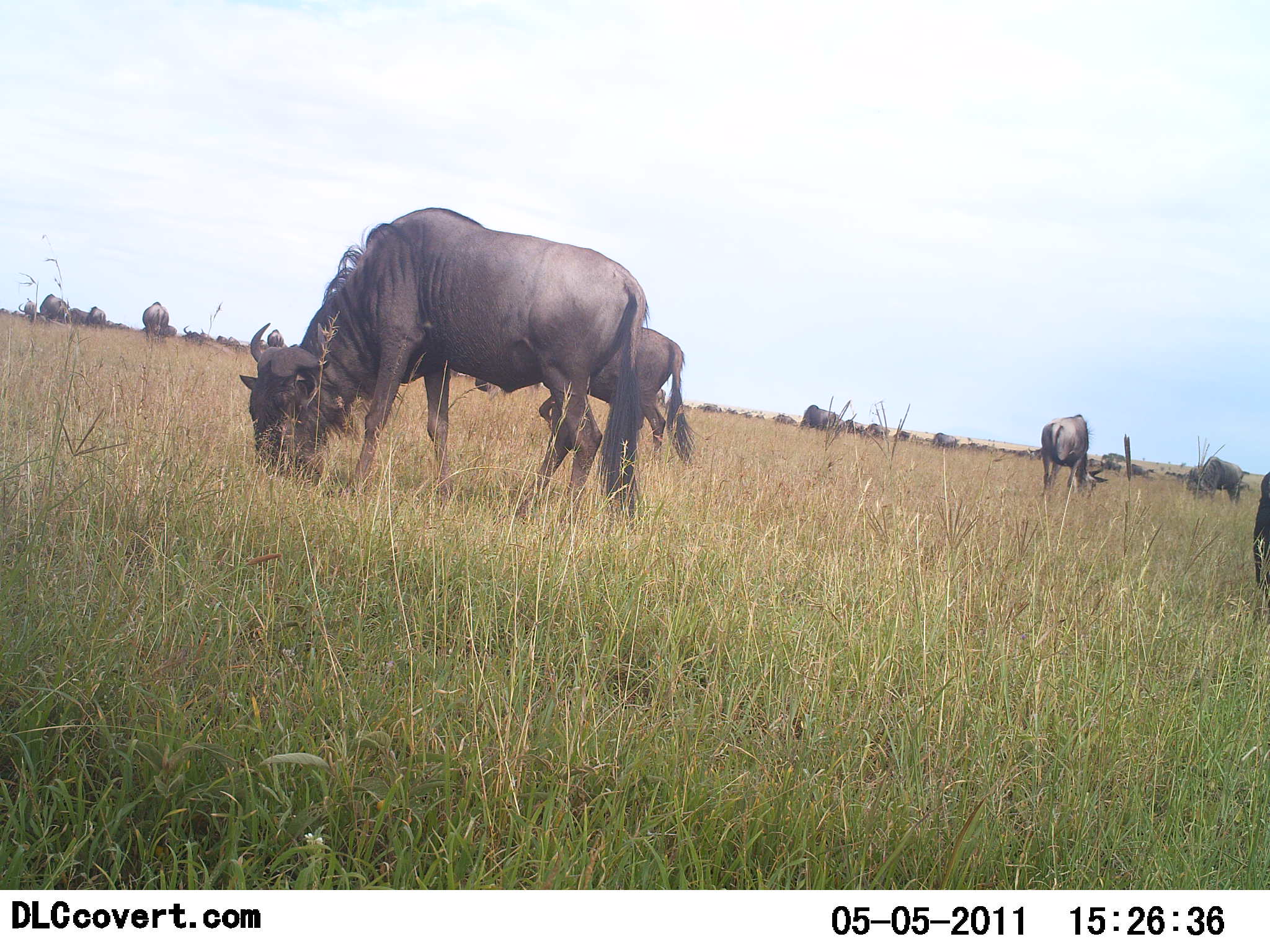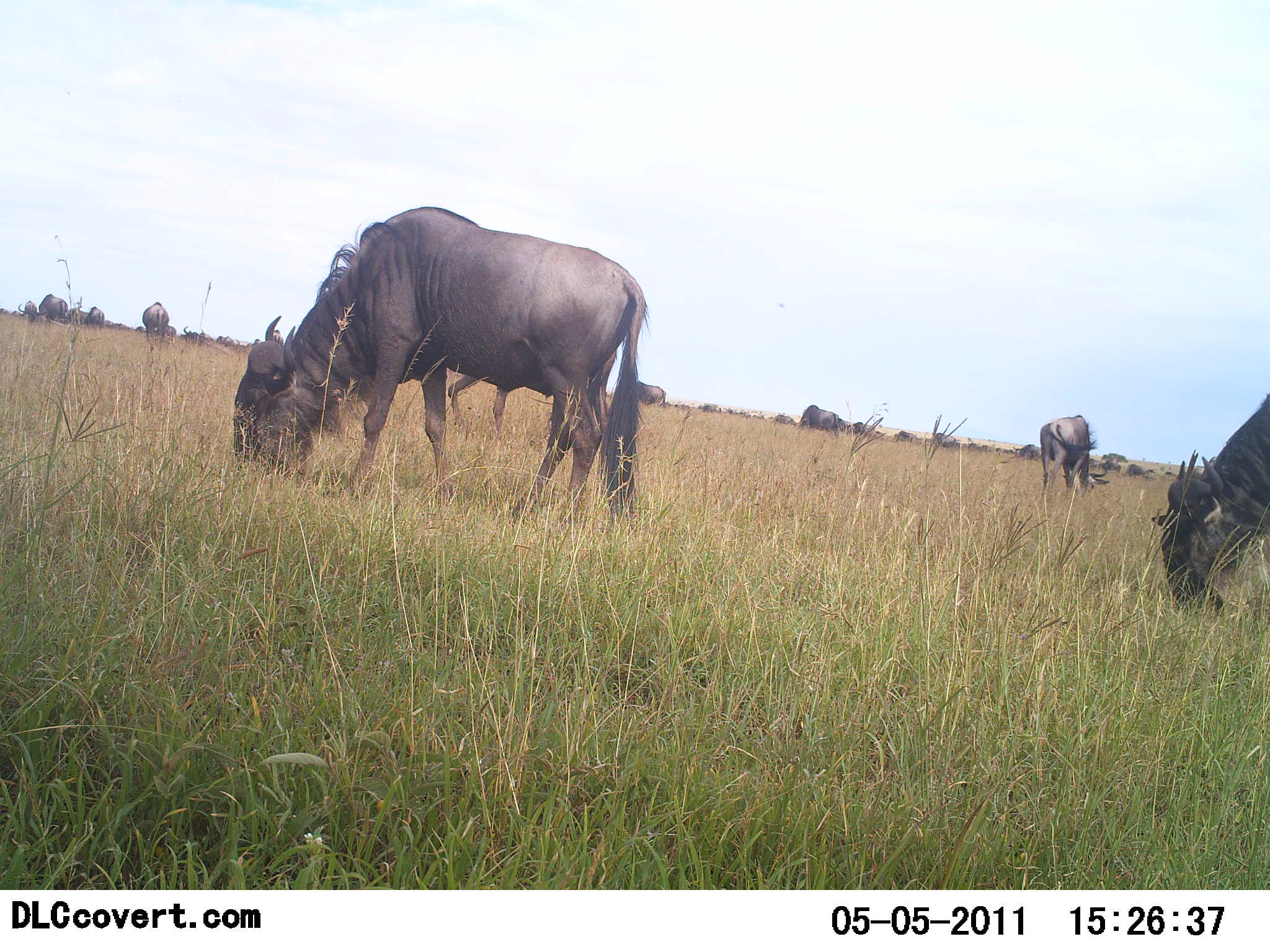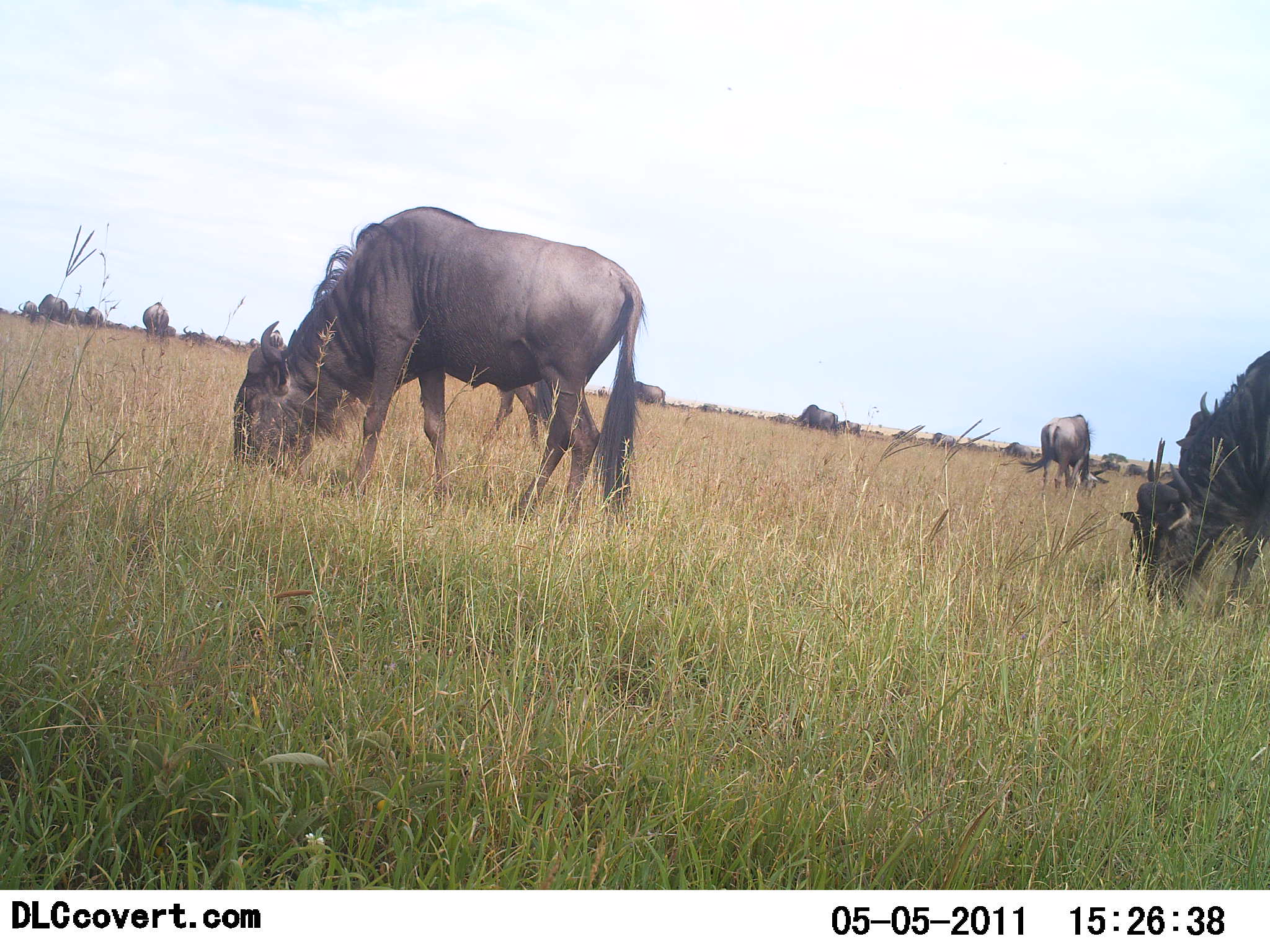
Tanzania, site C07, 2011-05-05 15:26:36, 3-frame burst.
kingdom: Animalia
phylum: Chordata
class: Mammalia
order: Artiodactyla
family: Bovidae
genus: Connochaetes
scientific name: Connochaetes taurinus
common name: blue wildebeest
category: wildebeest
Wildebeest (blue wildebeest) (Connochaetes taurinus), count 11-50. Behavior (volunteer vote fractions): standing 36%, resting 0%, moving 27%, interacting 0%. Young present (vote fraction): 0%. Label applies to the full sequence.